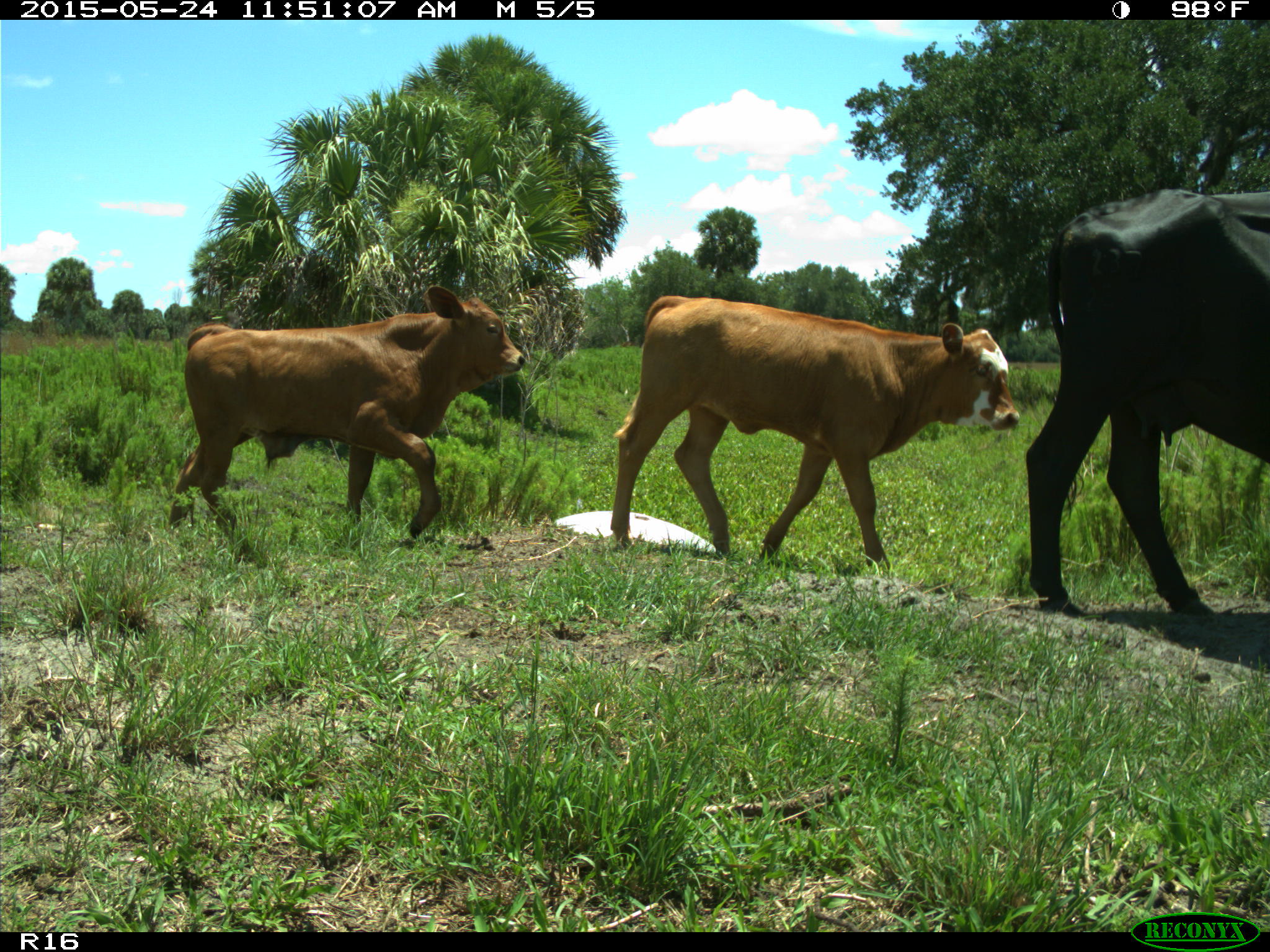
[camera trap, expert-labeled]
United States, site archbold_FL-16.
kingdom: Animalia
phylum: Chordata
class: Mammalia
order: Artiodactyla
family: Bovidae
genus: Bos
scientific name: Bos taurus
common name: domestic cow